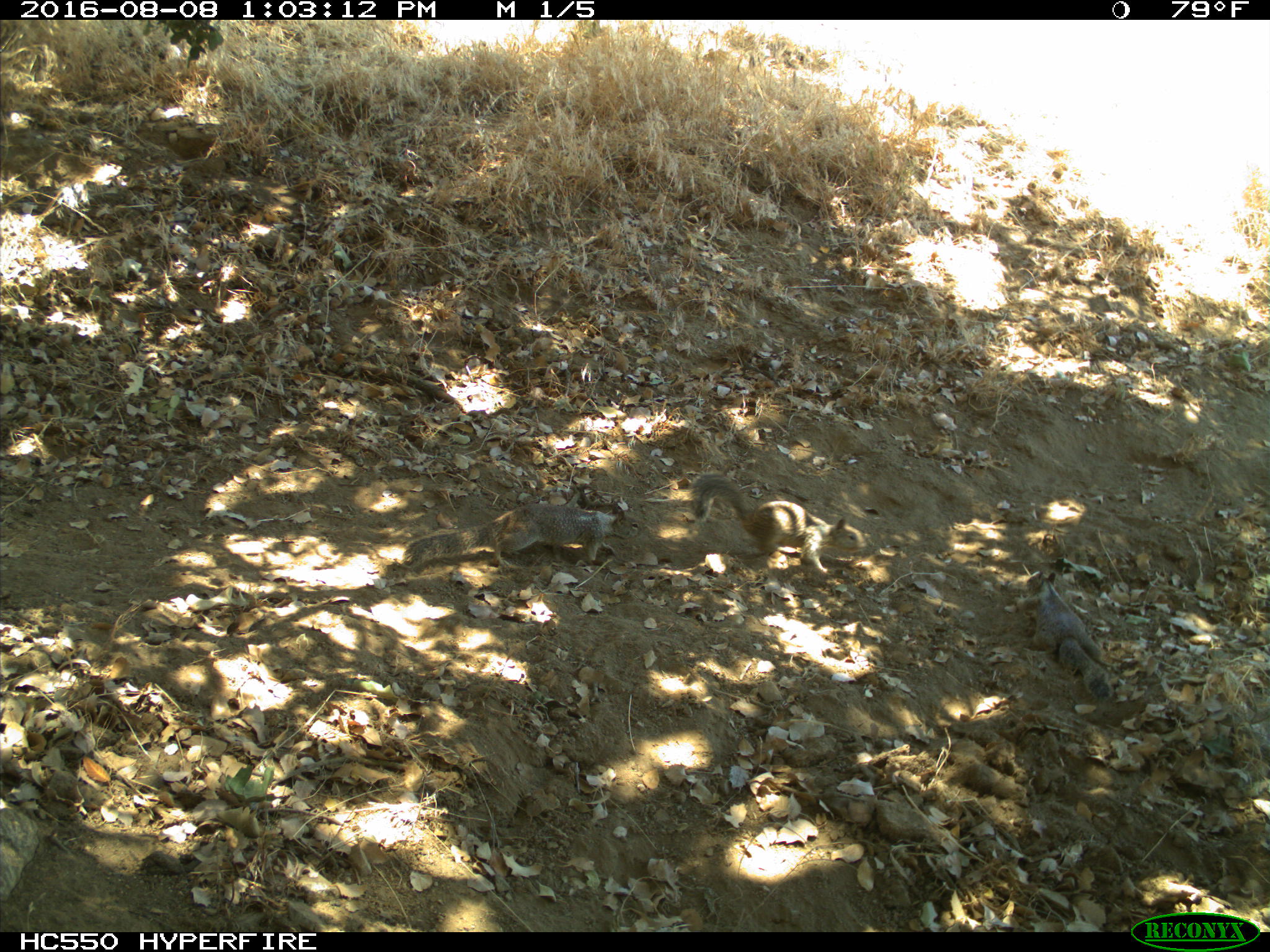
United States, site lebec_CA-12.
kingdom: Animalia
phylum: Chordata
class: Mammalia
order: Rodentia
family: Sciuridae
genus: Otospermophilus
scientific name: Otospermophilus beecheyi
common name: california ground squirrel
Otospermophilus beecheyi (california ground squirrel).